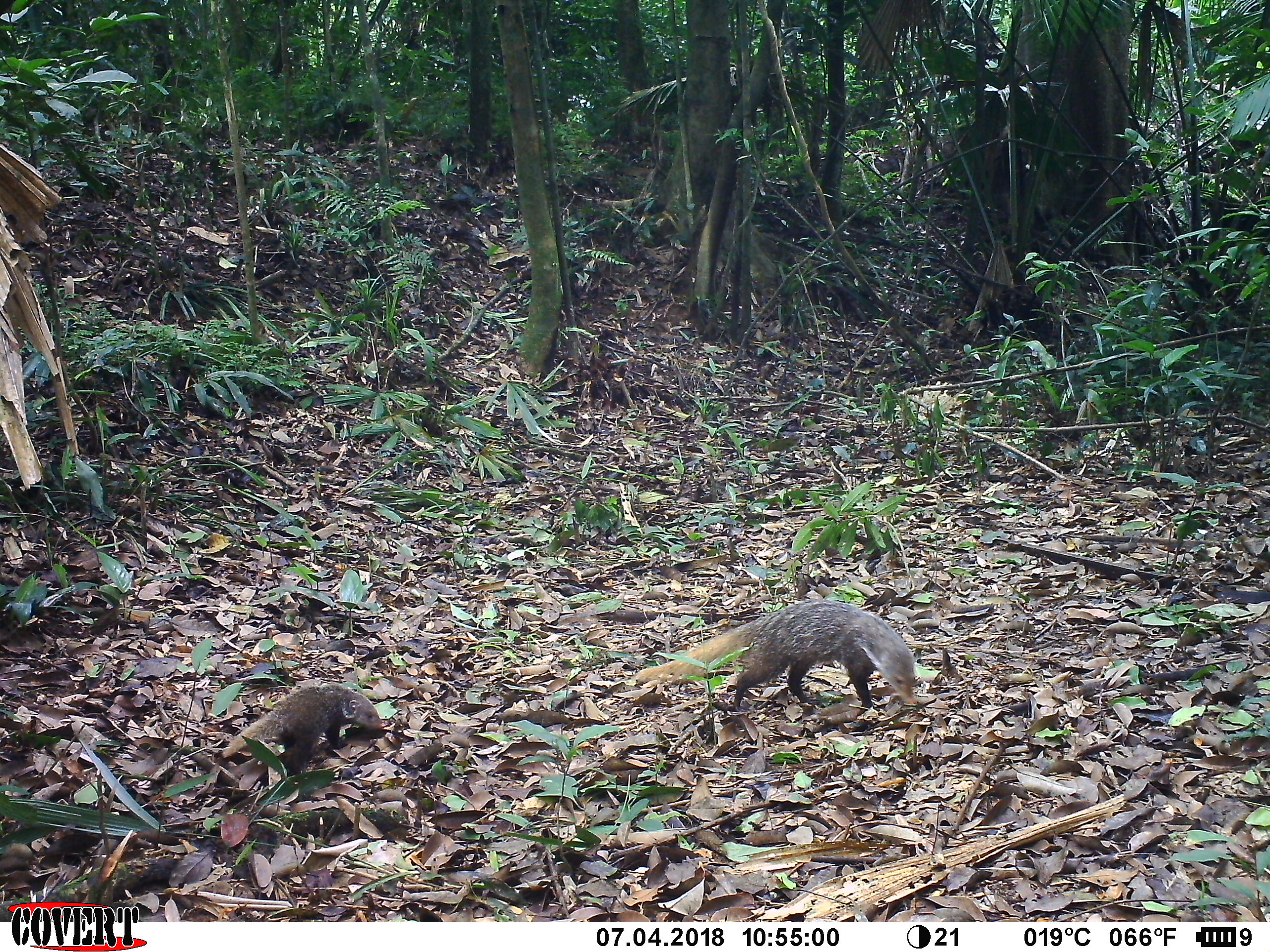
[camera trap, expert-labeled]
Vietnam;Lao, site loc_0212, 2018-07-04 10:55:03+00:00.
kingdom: Animalia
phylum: Chordata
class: Mammalia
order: Carnivora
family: Herpestidae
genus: Urva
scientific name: Urva urva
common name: crab-eating mongoose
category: crab eating mongoose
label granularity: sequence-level